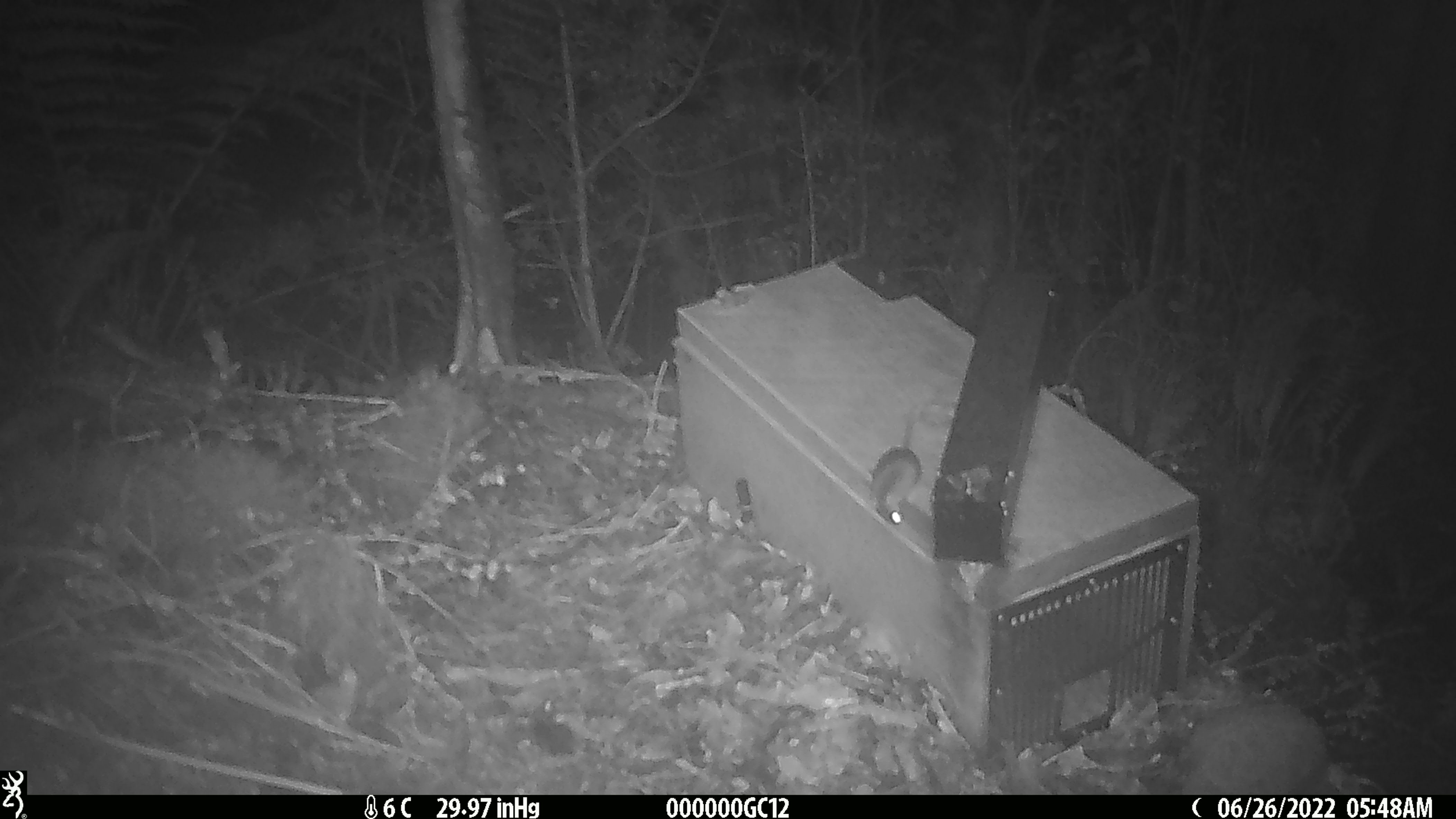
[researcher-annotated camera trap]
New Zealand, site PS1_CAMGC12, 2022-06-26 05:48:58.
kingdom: Animalia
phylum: Chordata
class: Mammalia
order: Rodentia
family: Muridae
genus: Mus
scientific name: Mus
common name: mouse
Mouse (Mus).